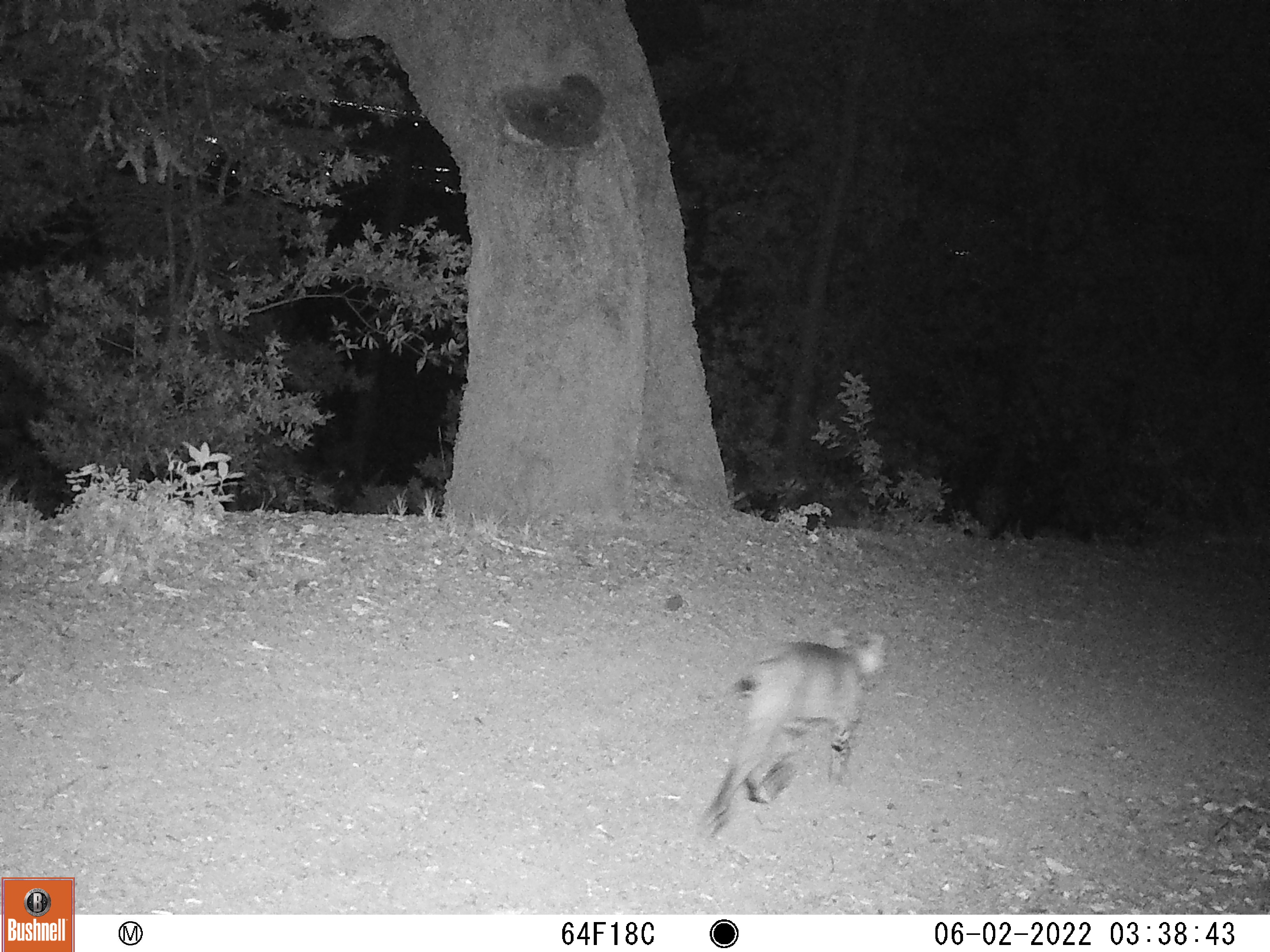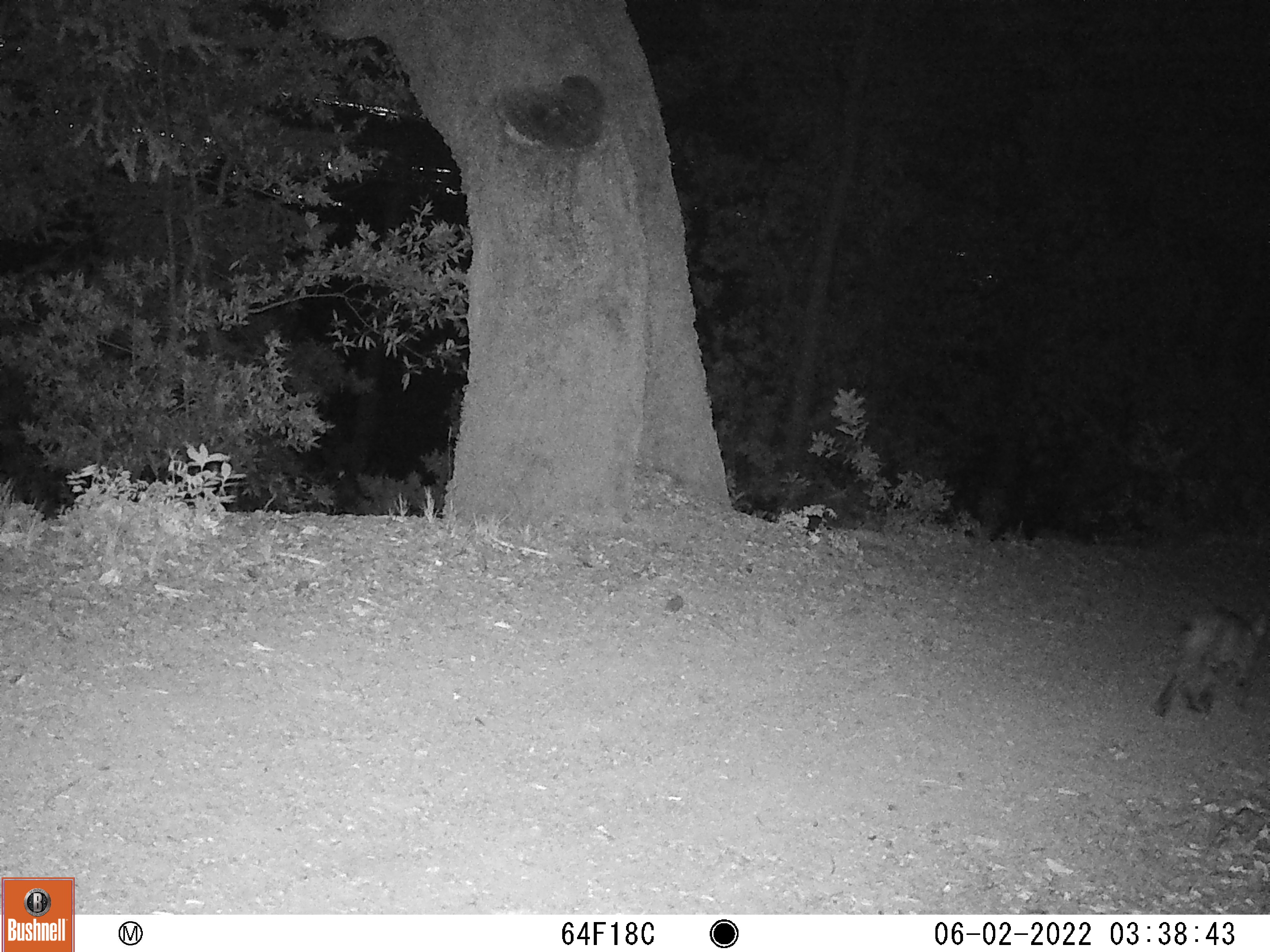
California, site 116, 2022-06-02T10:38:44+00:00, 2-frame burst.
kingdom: Animalia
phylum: Chordata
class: Mammalia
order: Carnivora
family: Felidae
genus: Lynx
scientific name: Lynx rufus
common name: bobcat